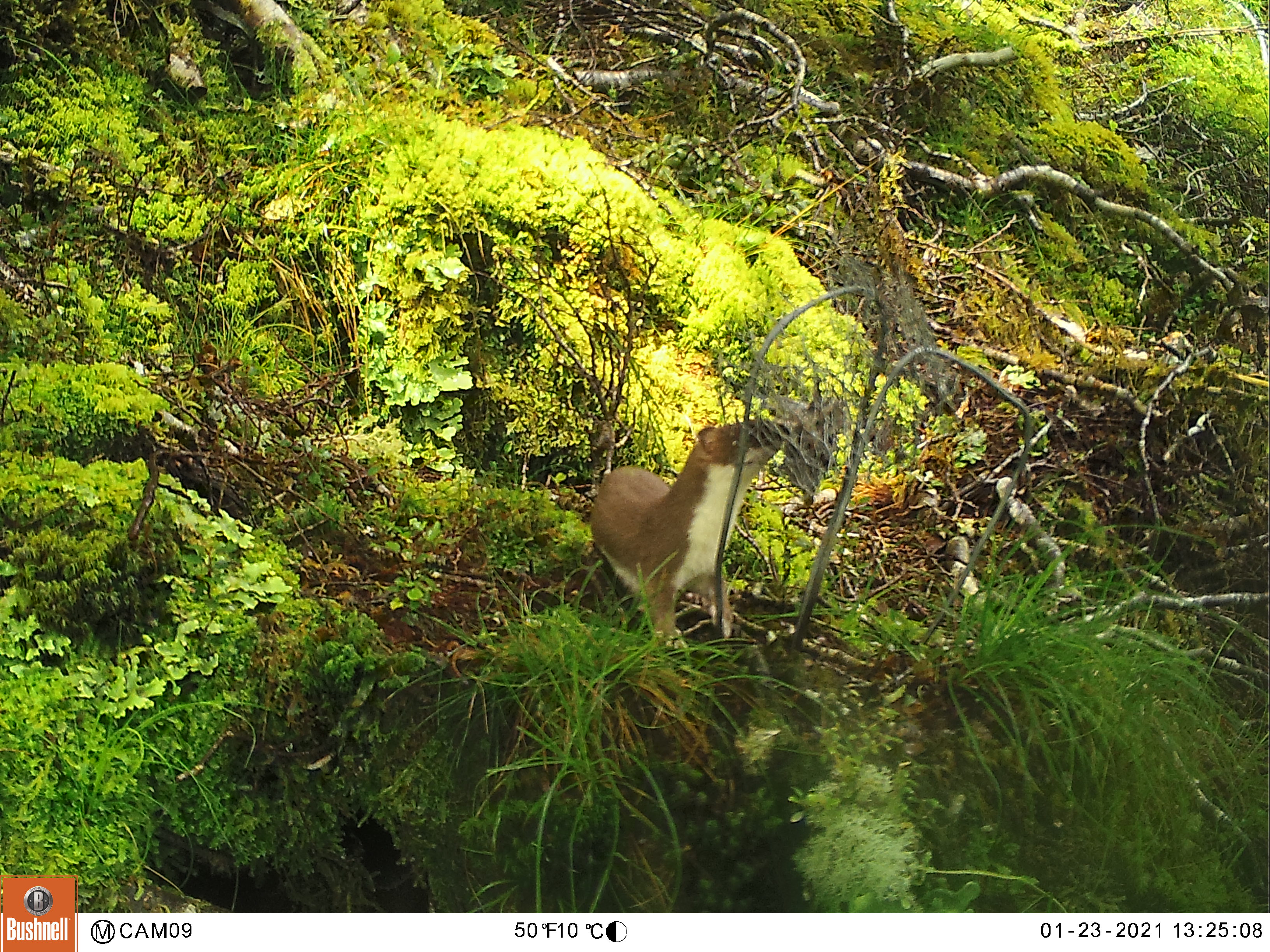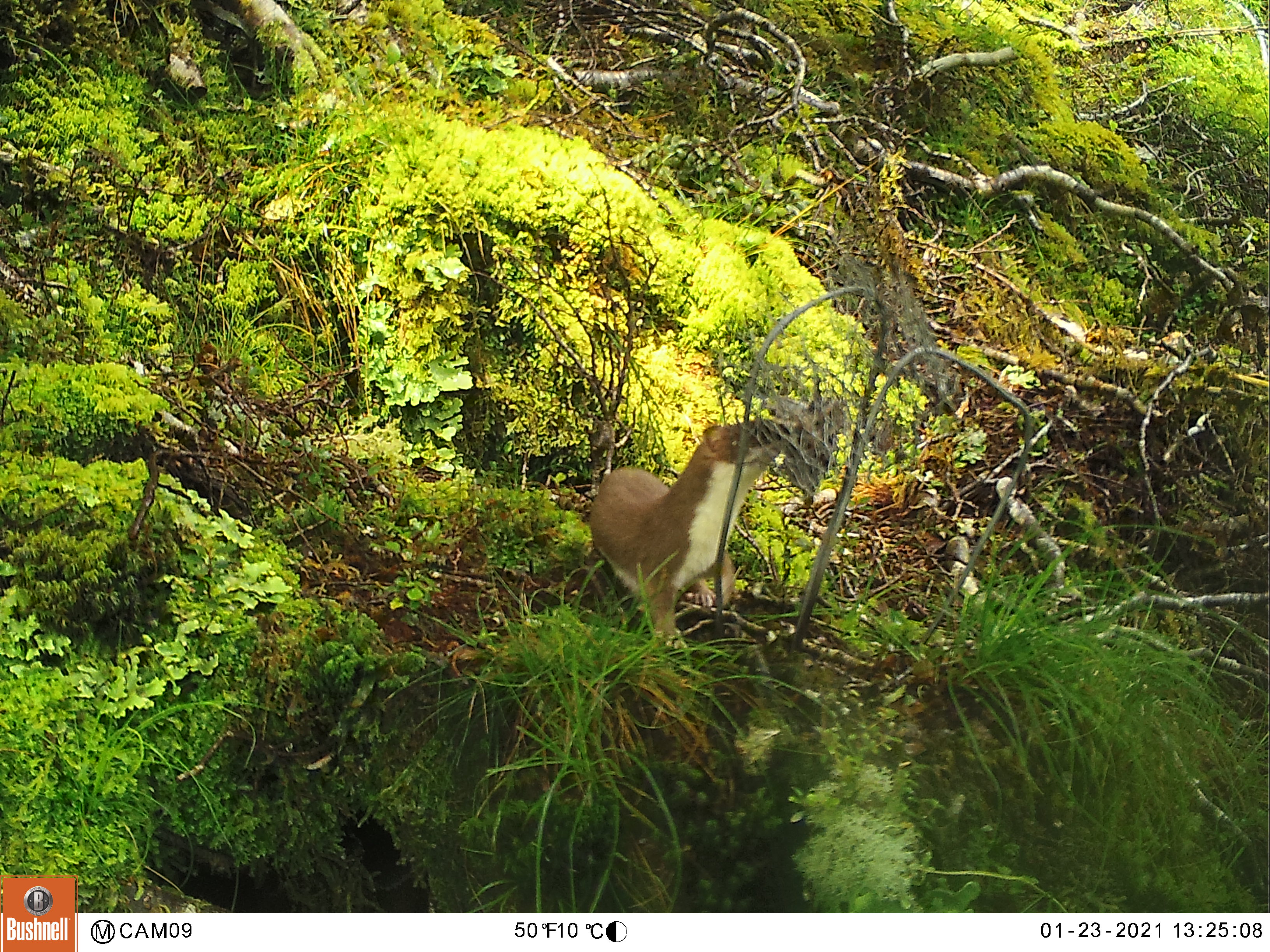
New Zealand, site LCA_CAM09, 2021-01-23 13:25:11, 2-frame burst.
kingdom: Animalia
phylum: Chordata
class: Mammalia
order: Carnivora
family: Mustelidae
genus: Mustela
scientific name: Mustela erminea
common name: stoat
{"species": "stoat (Mustela erminea)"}